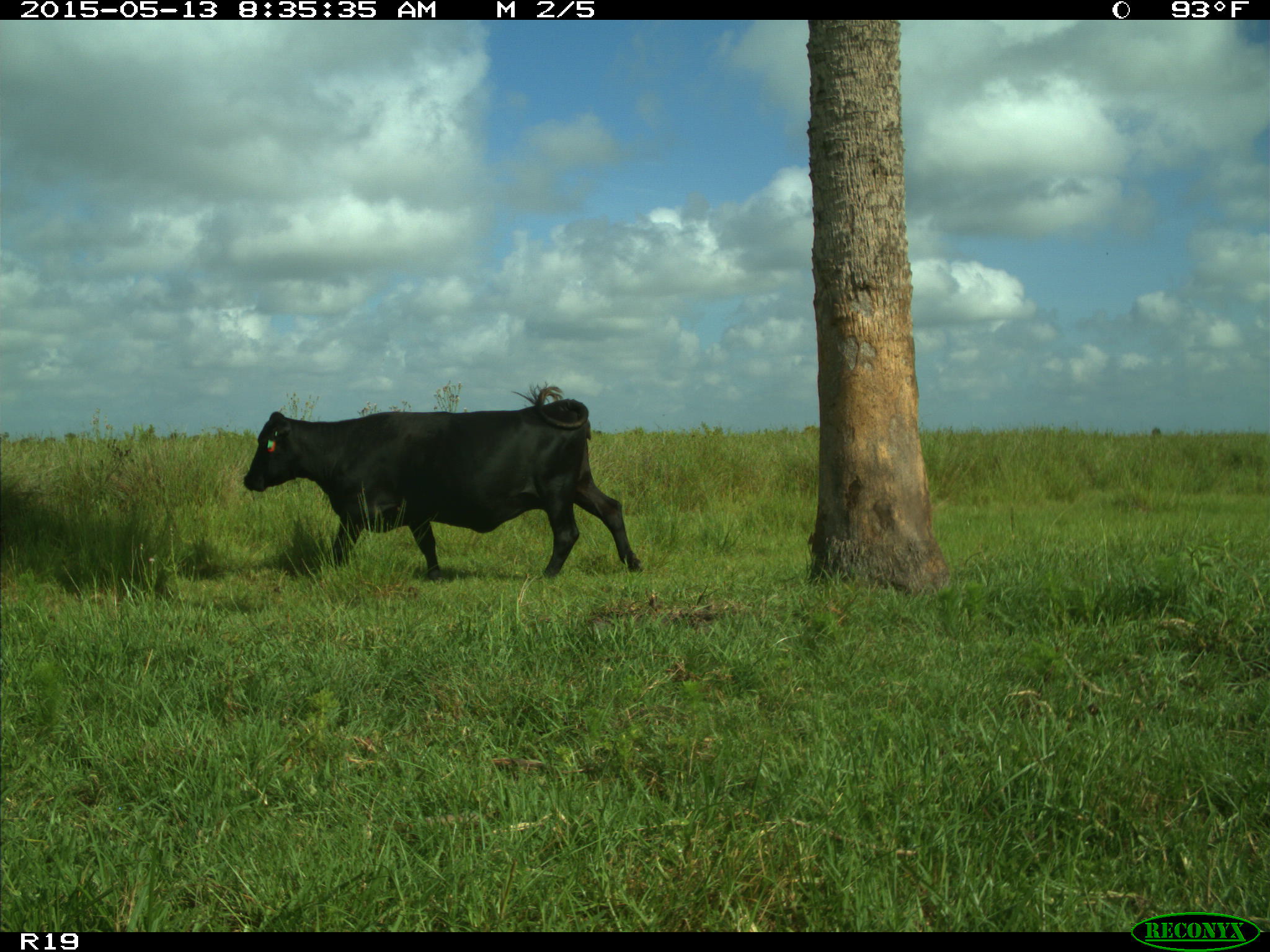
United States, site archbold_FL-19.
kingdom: Animalia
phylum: Chordata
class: Mammalia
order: Artiodactyla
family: Bovidae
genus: Bos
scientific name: Bos taurus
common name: domestic cow